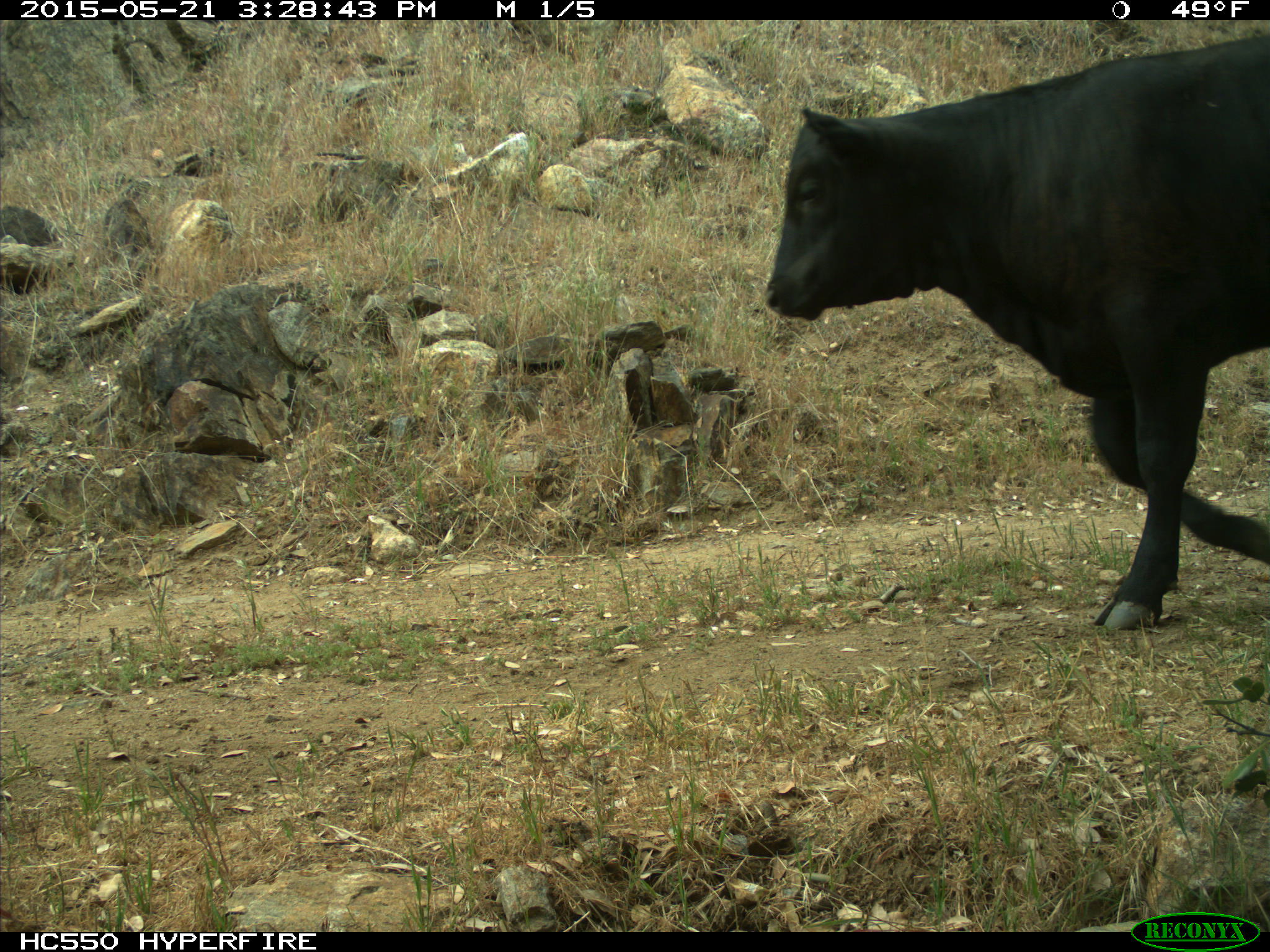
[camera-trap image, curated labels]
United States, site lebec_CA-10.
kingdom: Animalia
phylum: Chordata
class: Mammalia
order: Artiodactyla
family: Bovidae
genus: Bos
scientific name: Bos taurus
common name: domestic cow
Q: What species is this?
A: Bos taurus (domestic cow).